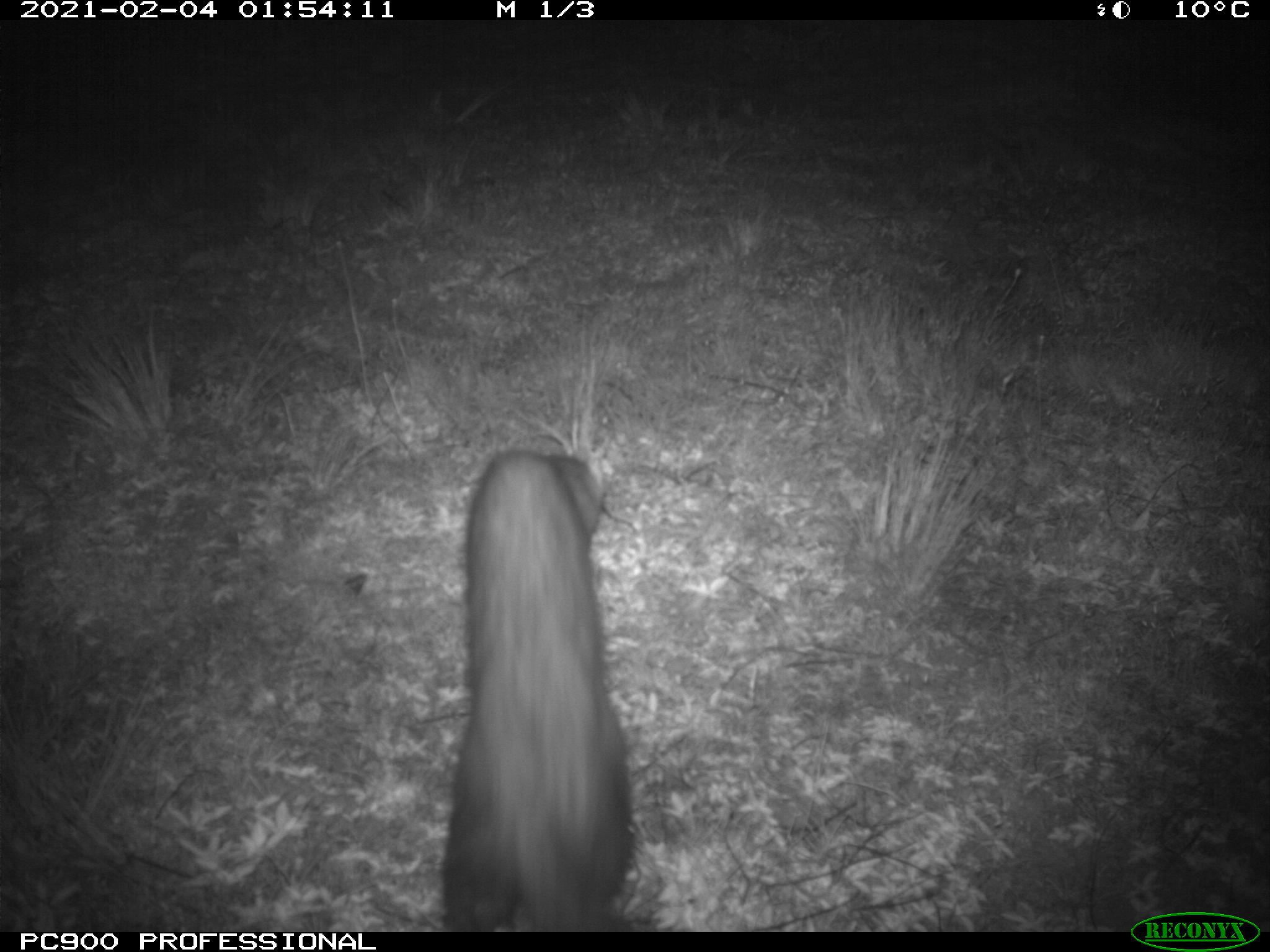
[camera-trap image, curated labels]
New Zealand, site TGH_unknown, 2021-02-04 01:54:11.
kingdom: Animalia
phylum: Chordata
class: Mammalia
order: Carnivora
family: Mustelidae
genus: Mustela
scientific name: Mustela furo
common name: ferret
Ferret (Mustela furo).